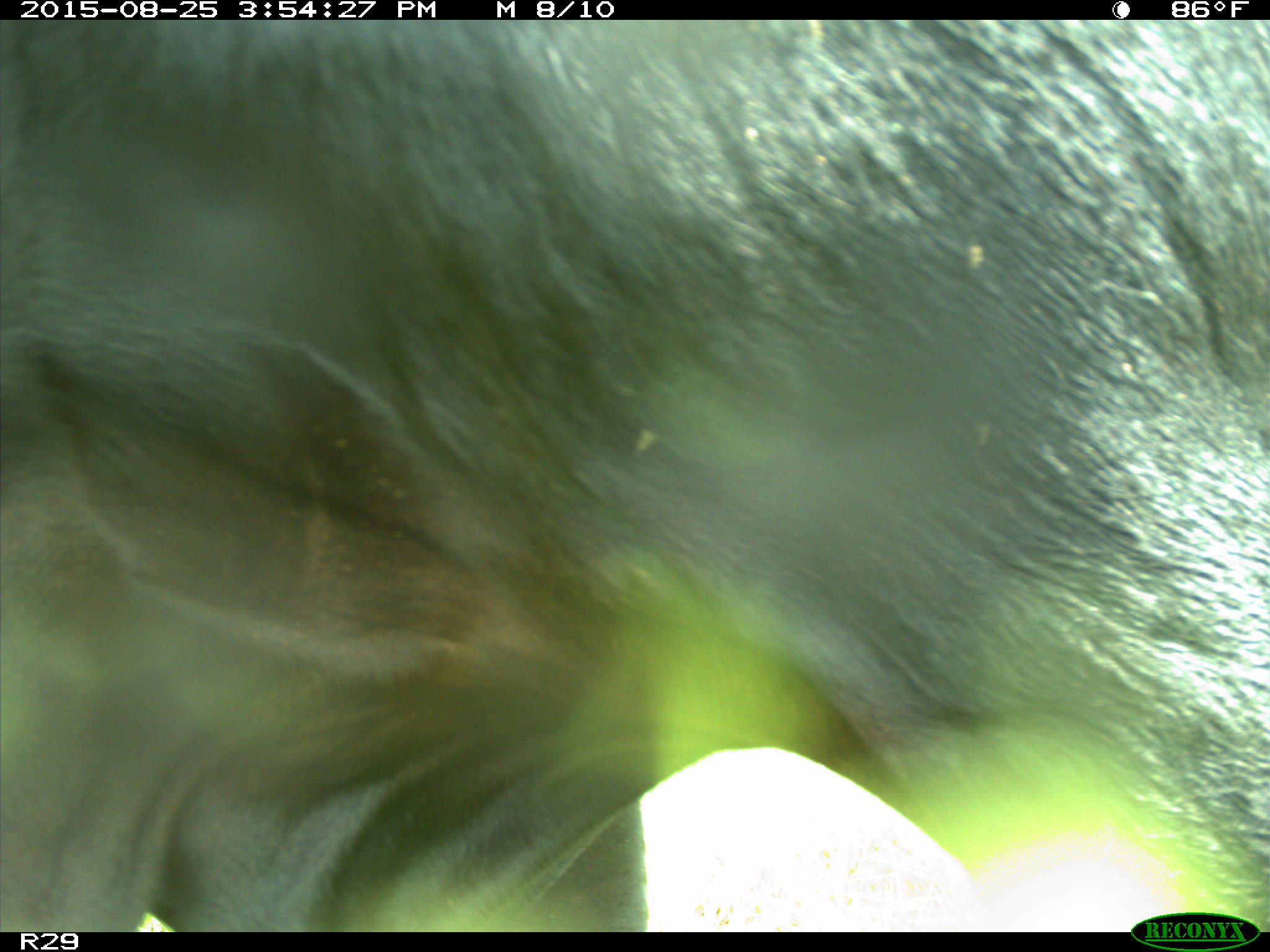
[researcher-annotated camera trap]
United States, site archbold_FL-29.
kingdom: Animalia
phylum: Chordata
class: Mammalia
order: Artiodactyla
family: Bovidae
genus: Bos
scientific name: Bos taurus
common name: domestic cow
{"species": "Bos taurus (domestic cow)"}